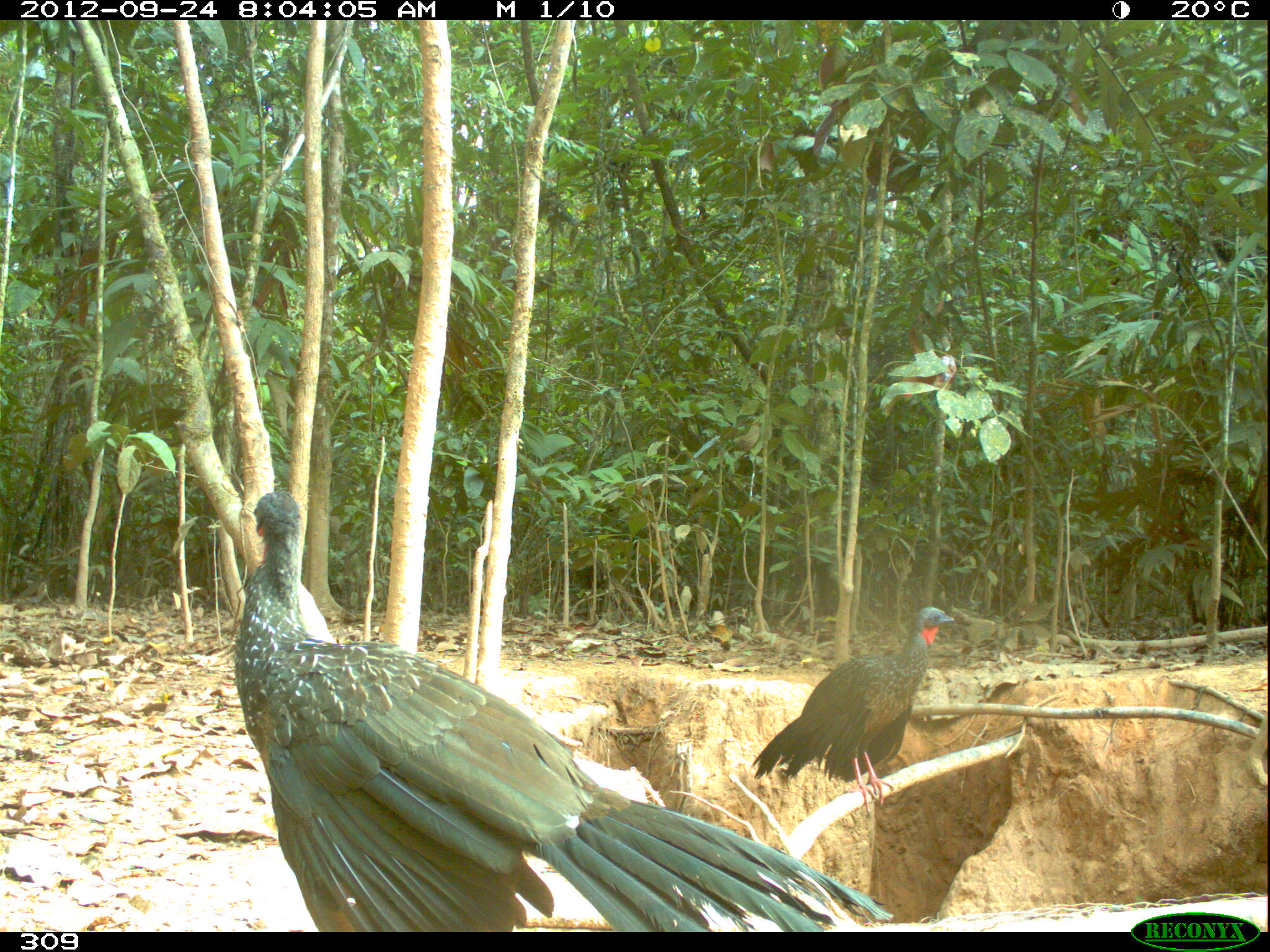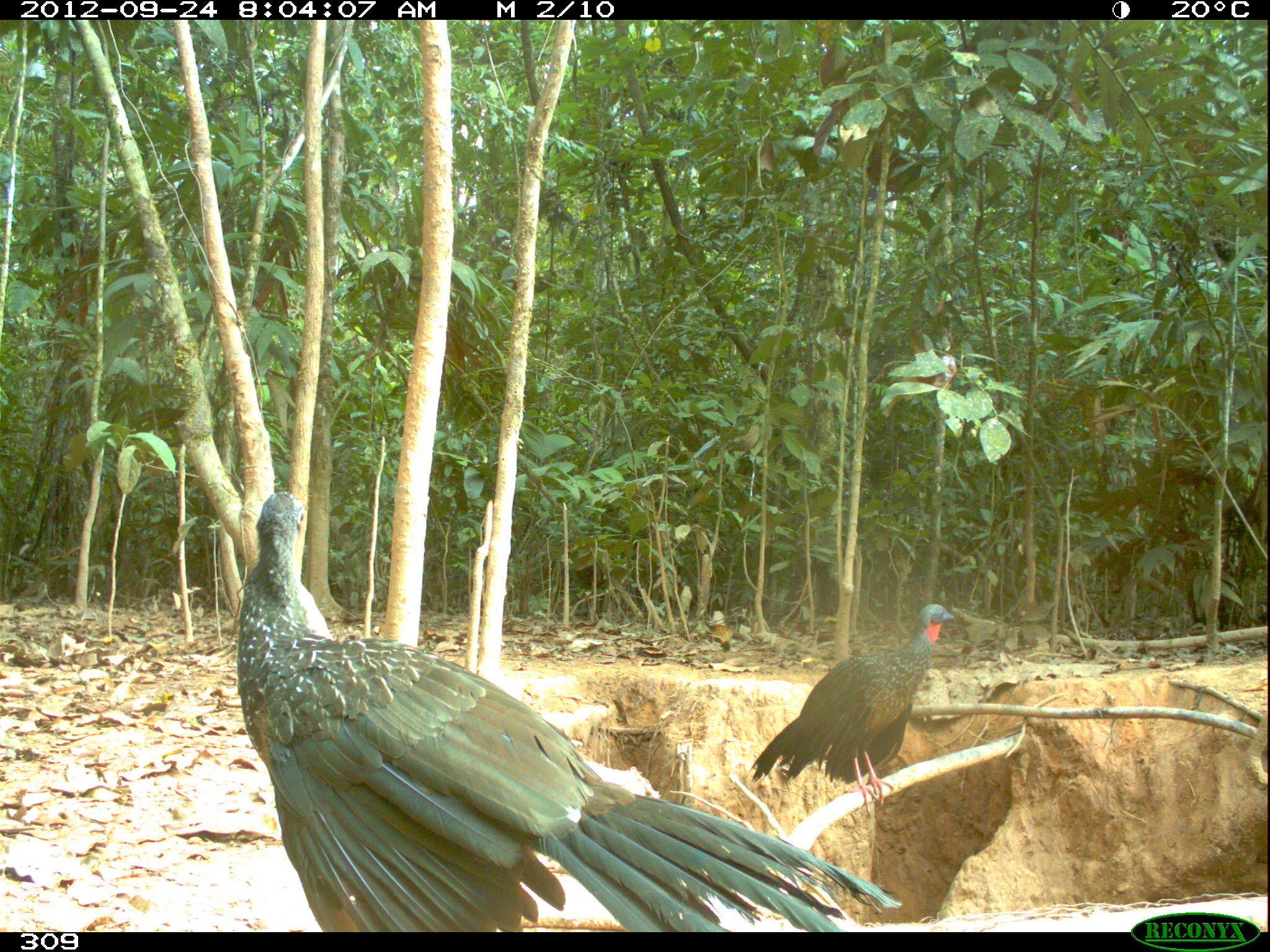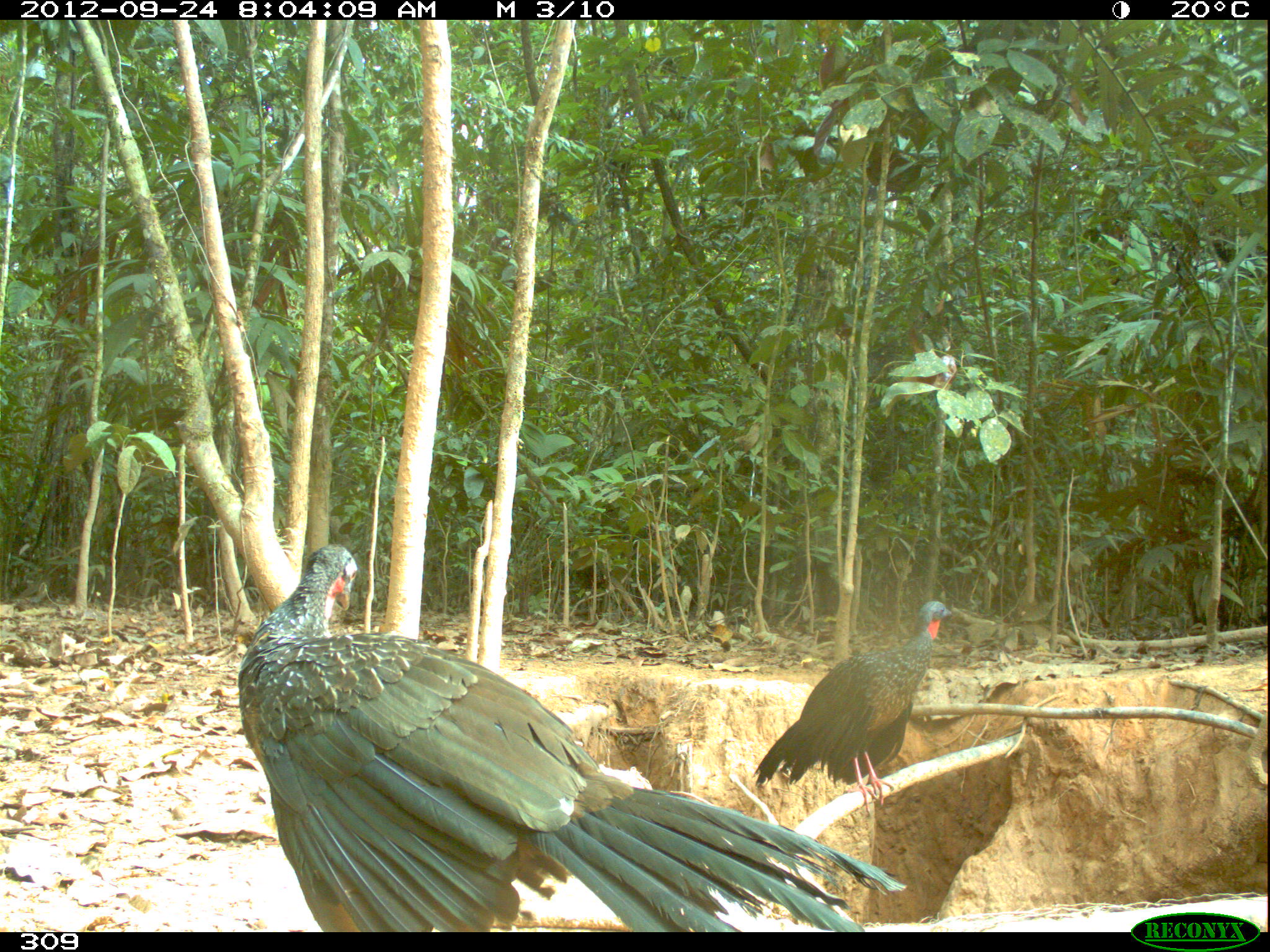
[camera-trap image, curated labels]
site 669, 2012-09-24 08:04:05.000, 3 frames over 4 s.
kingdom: Animalia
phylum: Chordata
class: Aves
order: Galliformes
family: Cracidae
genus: Penelope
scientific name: Penelope jacquacu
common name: spix's guan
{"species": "Penelope jacquacu (spix's guan)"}